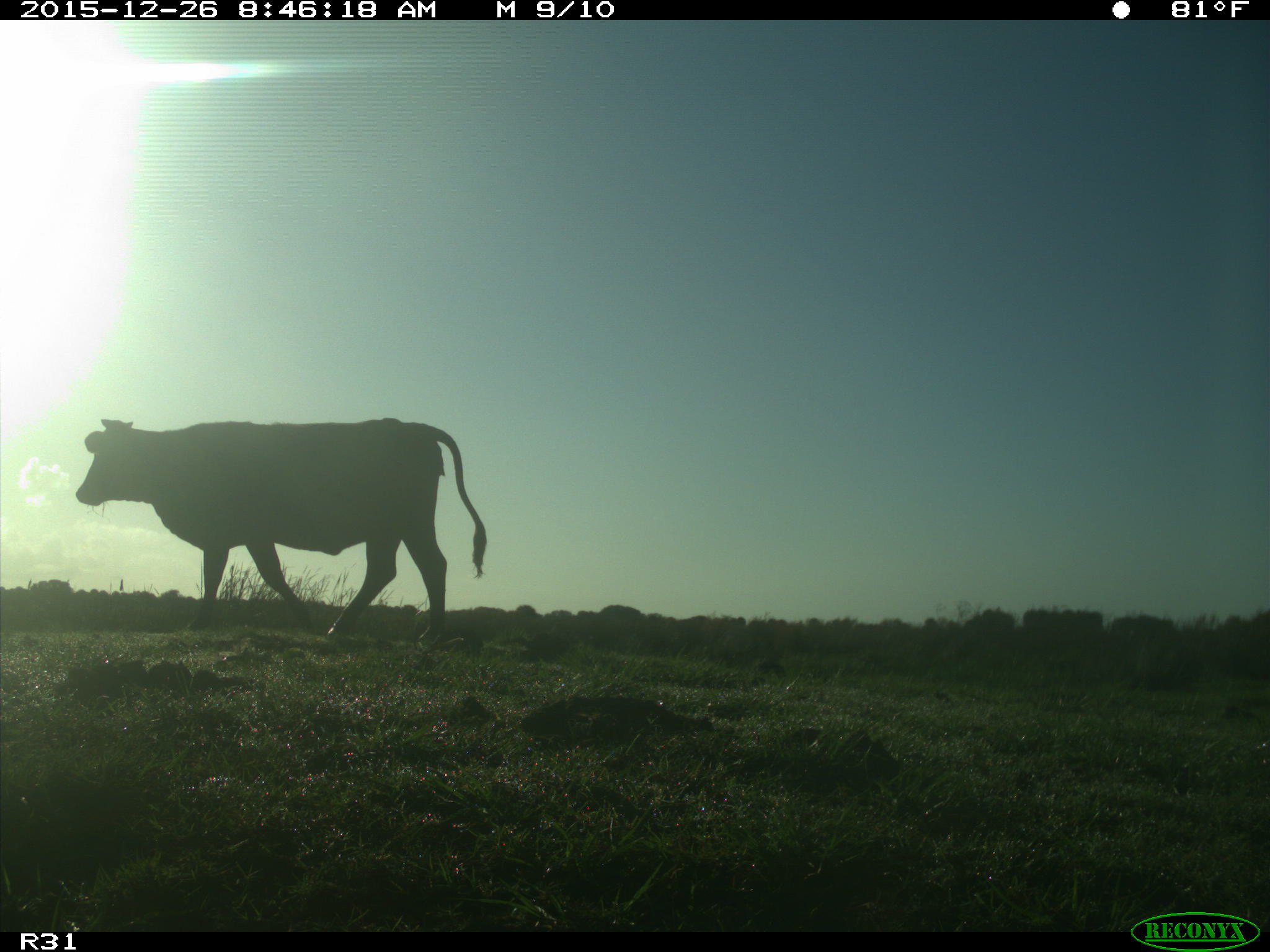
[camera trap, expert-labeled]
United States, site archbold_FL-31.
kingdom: Animalia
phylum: Chordata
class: Mammalia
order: Artiodactyla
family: Bovidae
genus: Bos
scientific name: Bos taurus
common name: domestic cow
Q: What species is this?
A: Bos taurus (domestic cow).